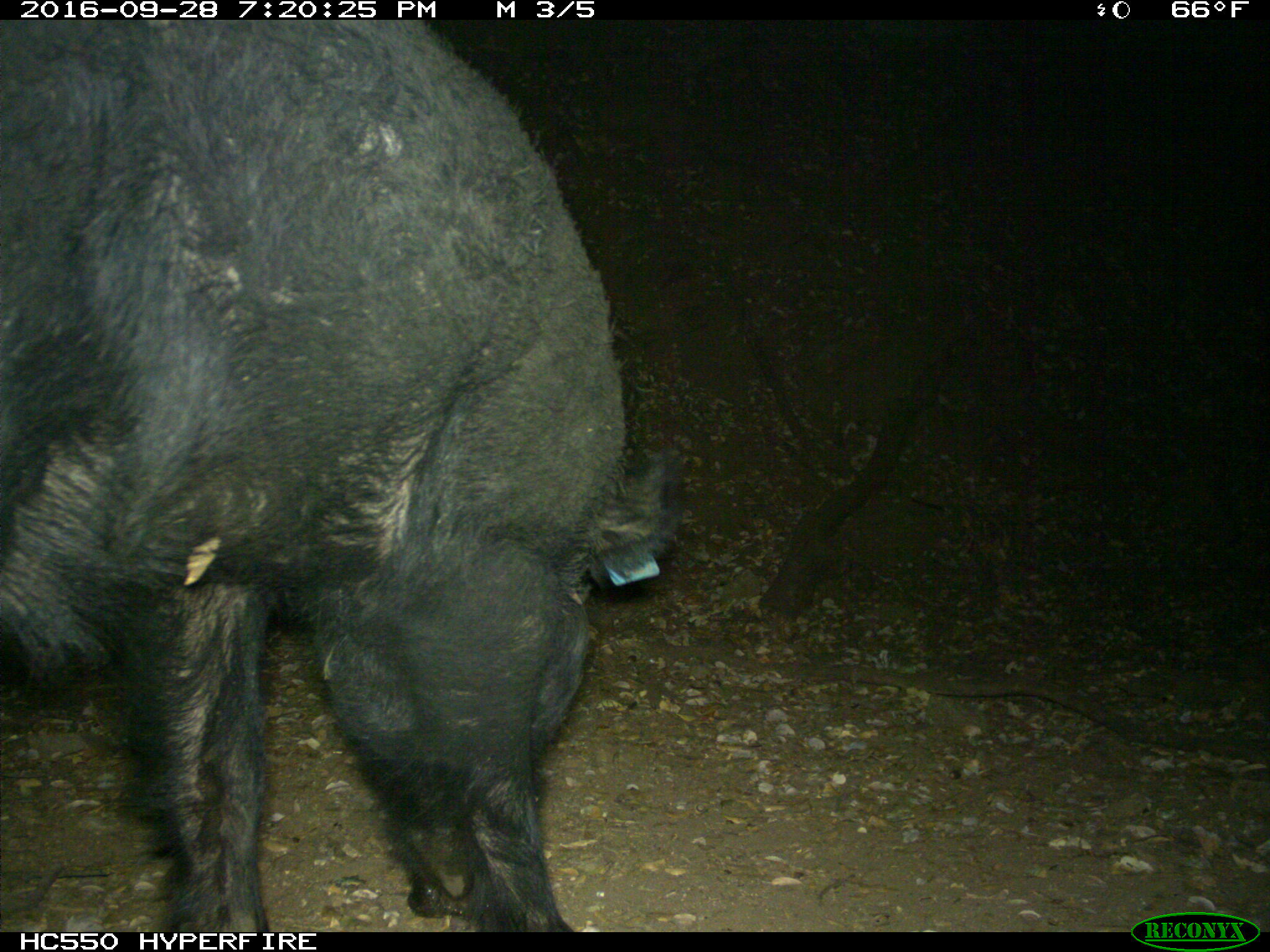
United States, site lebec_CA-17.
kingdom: Animalia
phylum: Chordata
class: Mammalia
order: Artiodactyla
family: Suidae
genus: Sus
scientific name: Sus scrofa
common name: wild boar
Sus scrofa (wild boar).